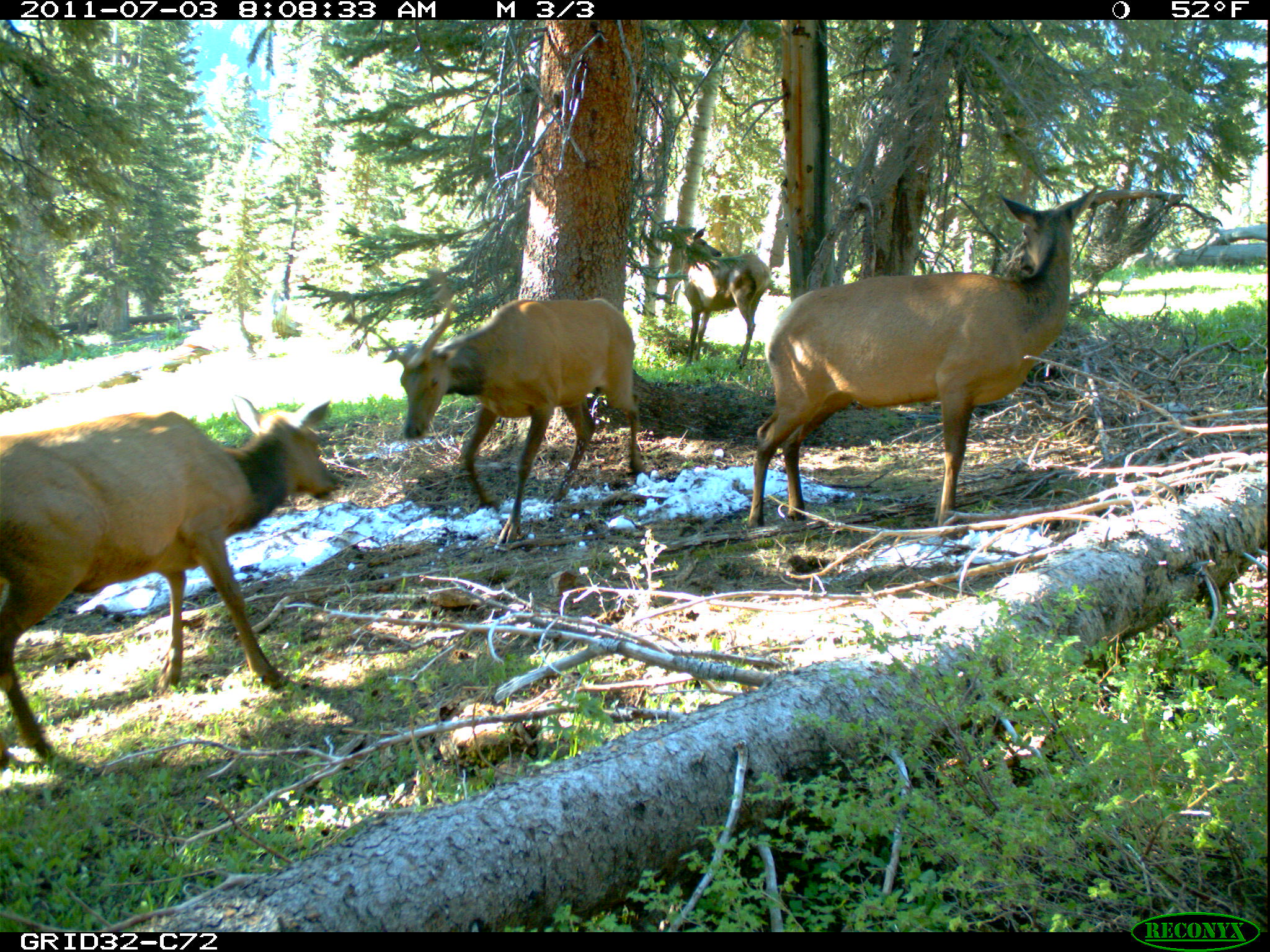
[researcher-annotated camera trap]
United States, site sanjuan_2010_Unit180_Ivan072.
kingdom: Animalia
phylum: Chordata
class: Mammalia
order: Artiodactyla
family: Cervidae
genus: Cervus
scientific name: Cervus elaphus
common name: red deer